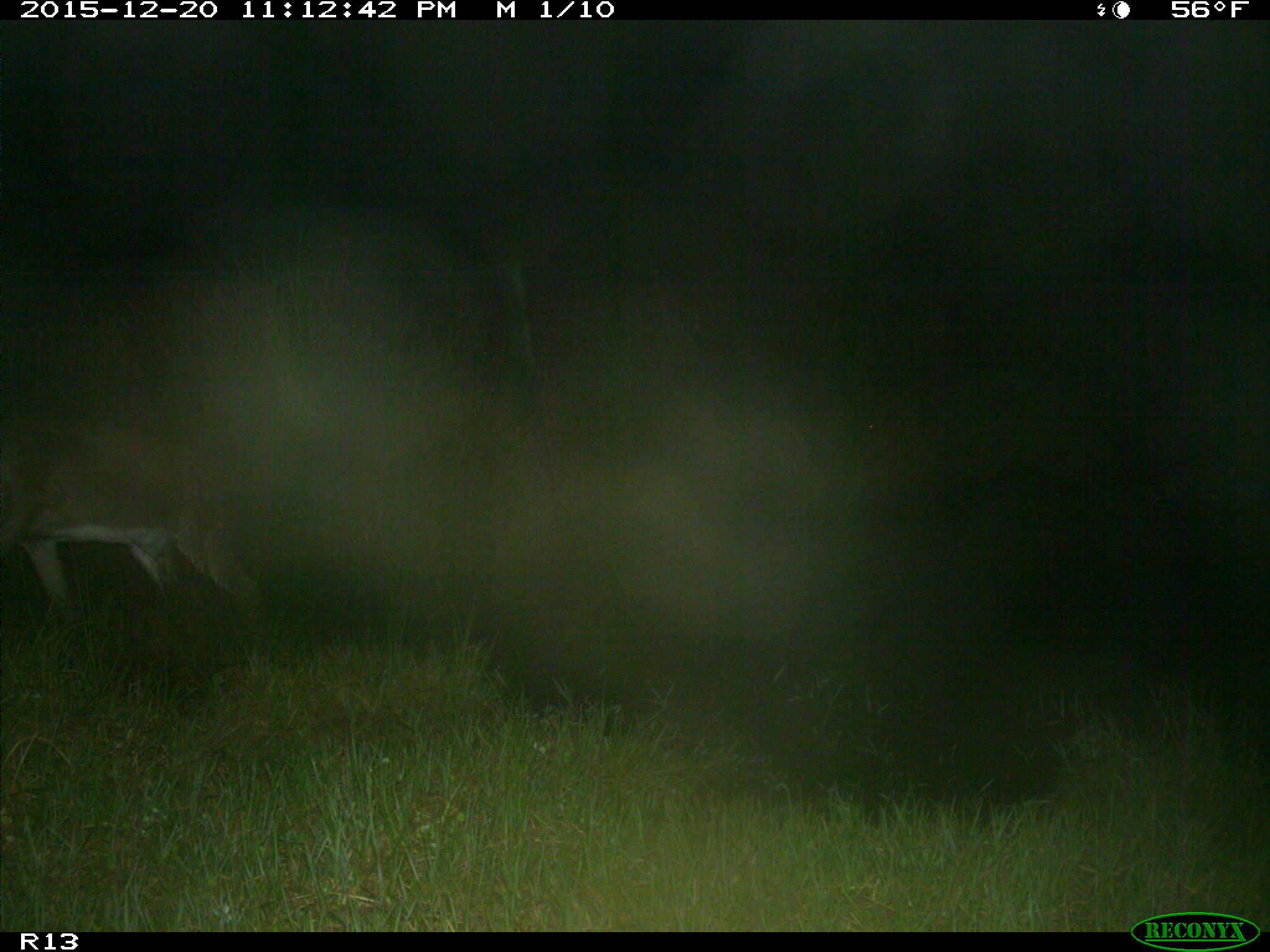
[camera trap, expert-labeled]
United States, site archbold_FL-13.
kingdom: Animalia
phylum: Chordata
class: Mammalia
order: Artiodactyla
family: Cervidae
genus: Odocoileus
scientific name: Odocoileus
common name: deer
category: unidentified deer